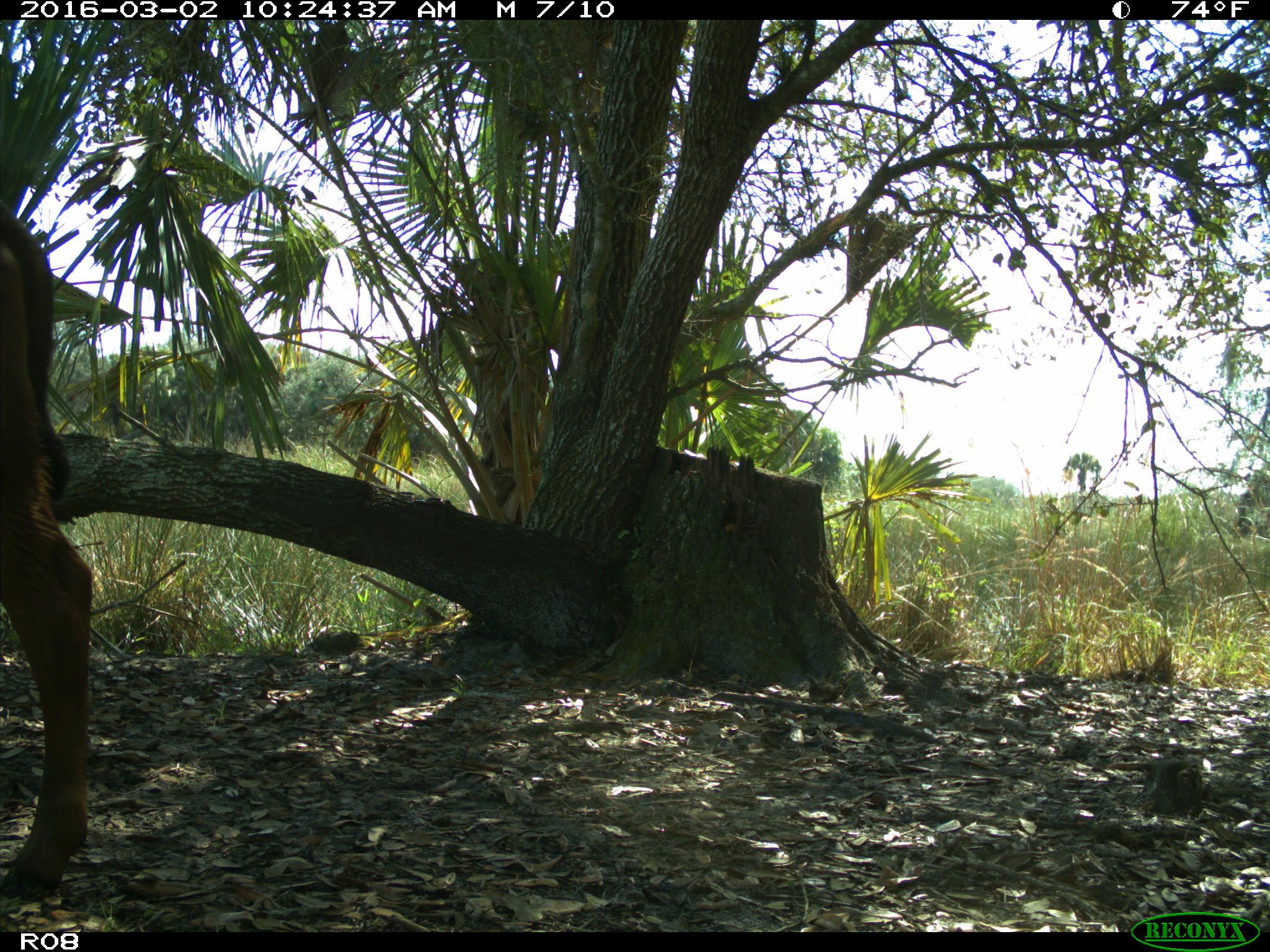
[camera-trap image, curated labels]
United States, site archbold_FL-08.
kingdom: Animalia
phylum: Chordata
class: Mammalia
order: Artiodactyla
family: Bovidae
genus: Bos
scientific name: Bos taurus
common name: domestic cow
Bos taurus (domestic cow).